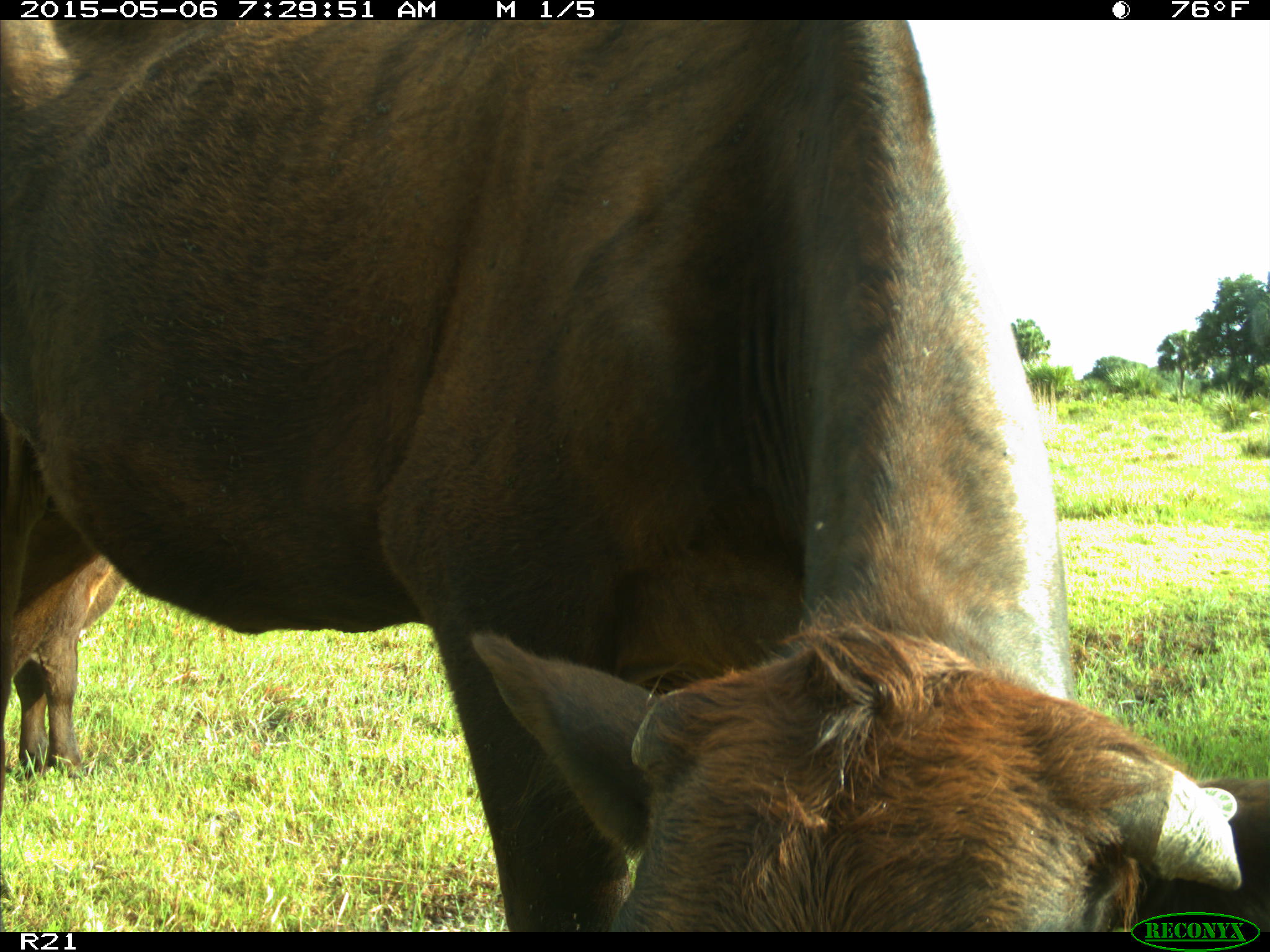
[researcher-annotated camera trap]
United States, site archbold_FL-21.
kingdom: Animalia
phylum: Chordata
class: Mammalia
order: Artiodactyla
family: Bovidae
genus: Bos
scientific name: Bos taurus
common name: domestic cow